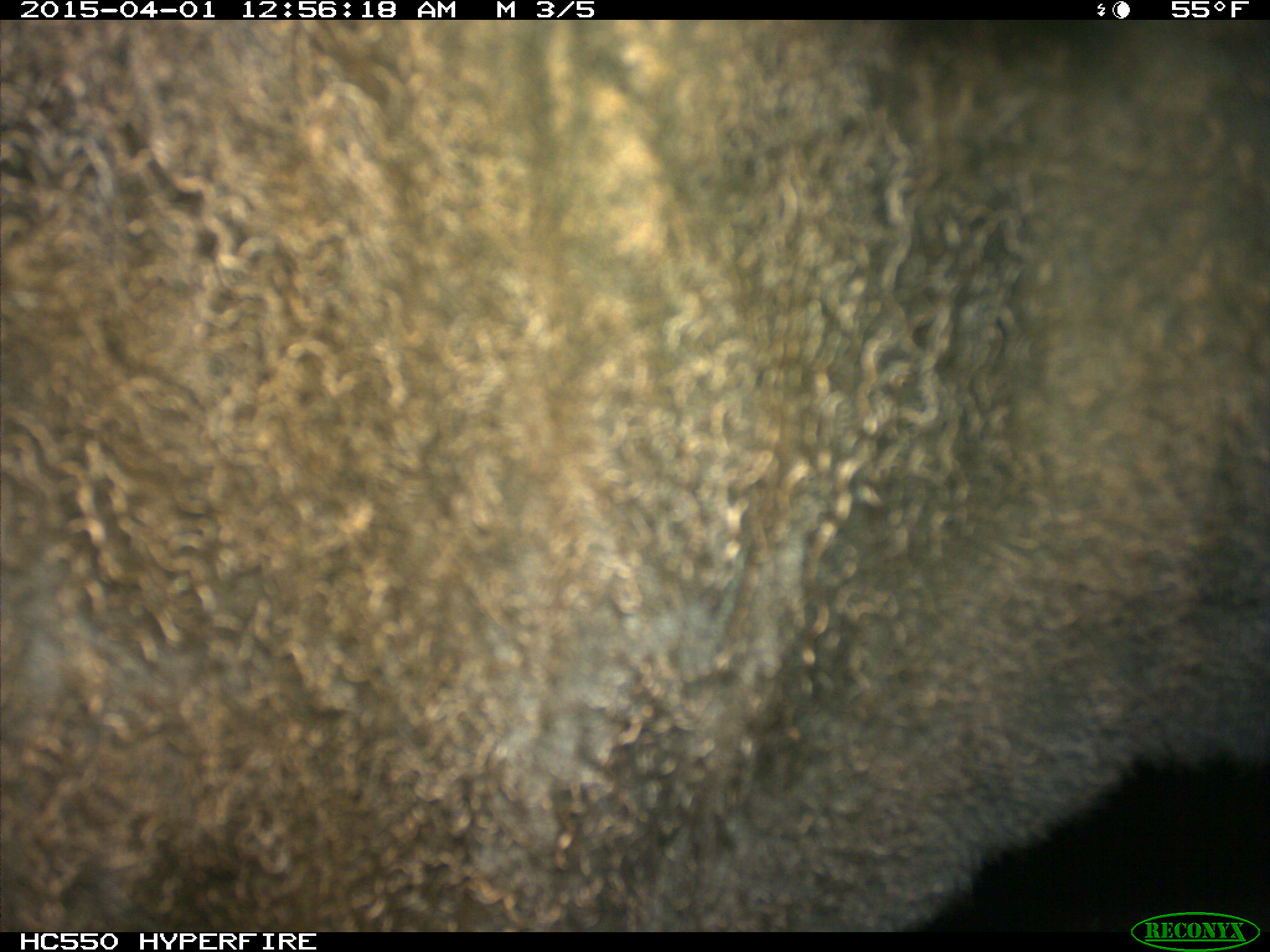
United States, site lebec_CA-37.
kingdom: Animalia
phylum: Chordata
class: Mammalia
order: Artiodactyla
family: Bovidae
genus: Bos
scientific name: Bos taurus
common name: domestic cow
Bos taurus (domestic cow).